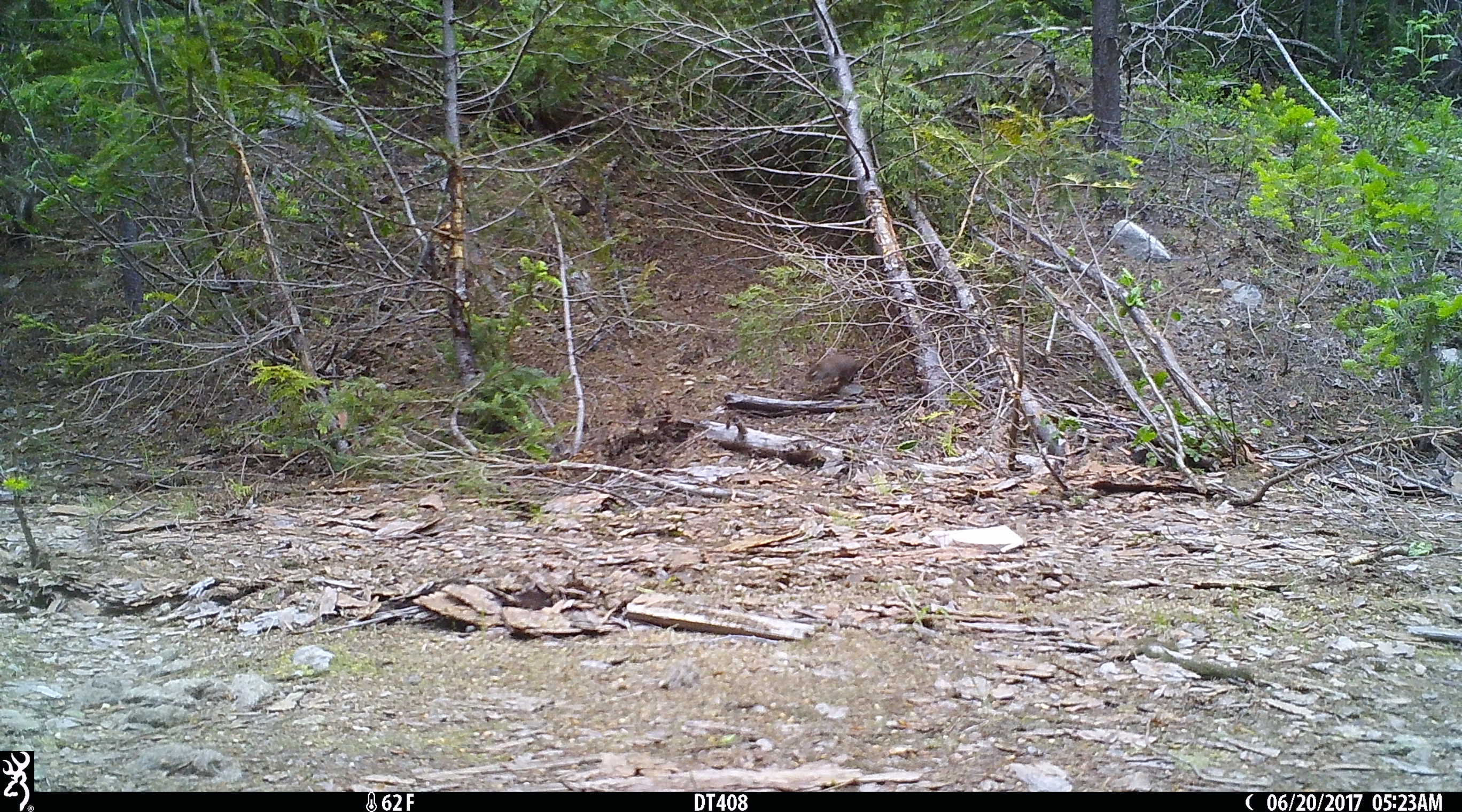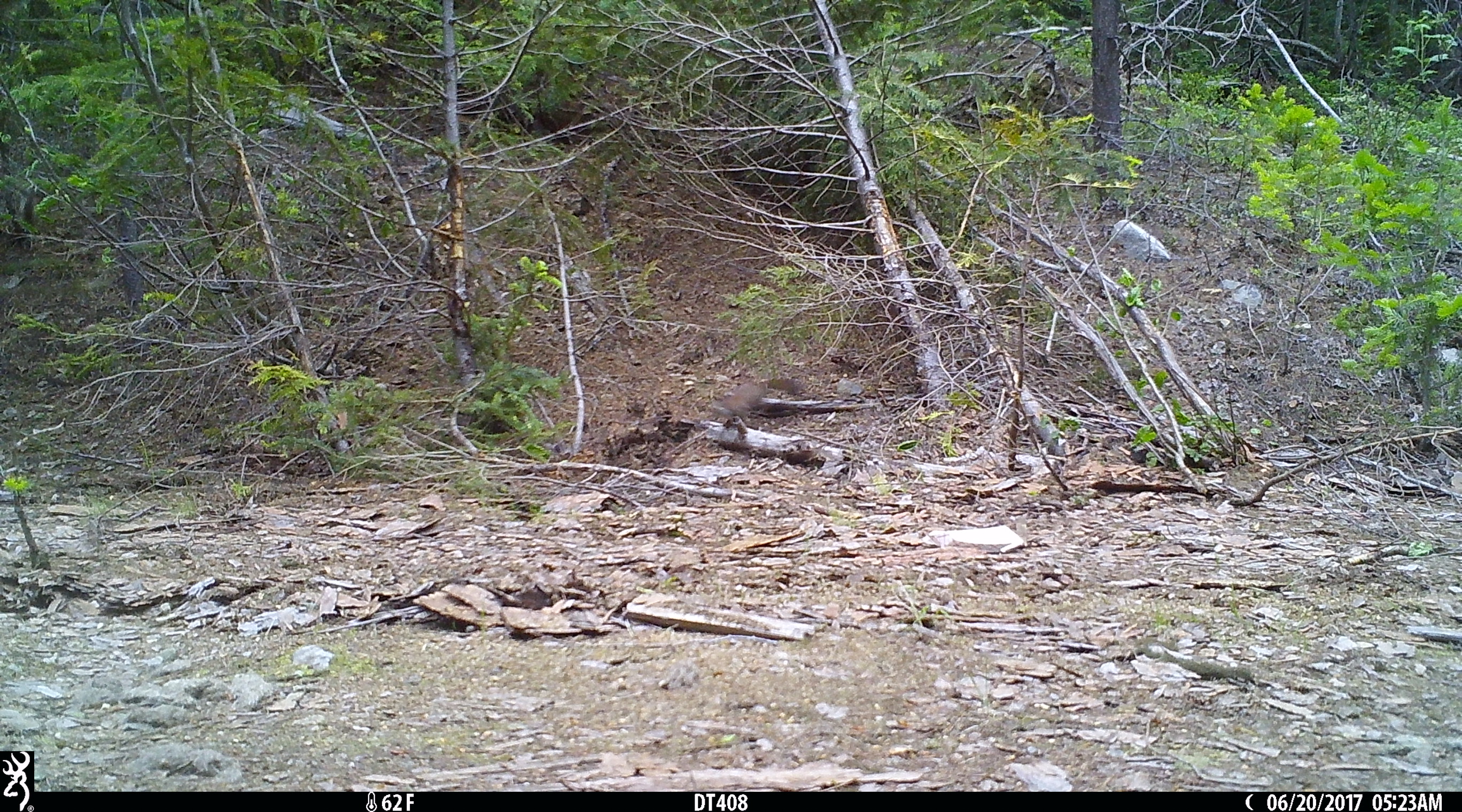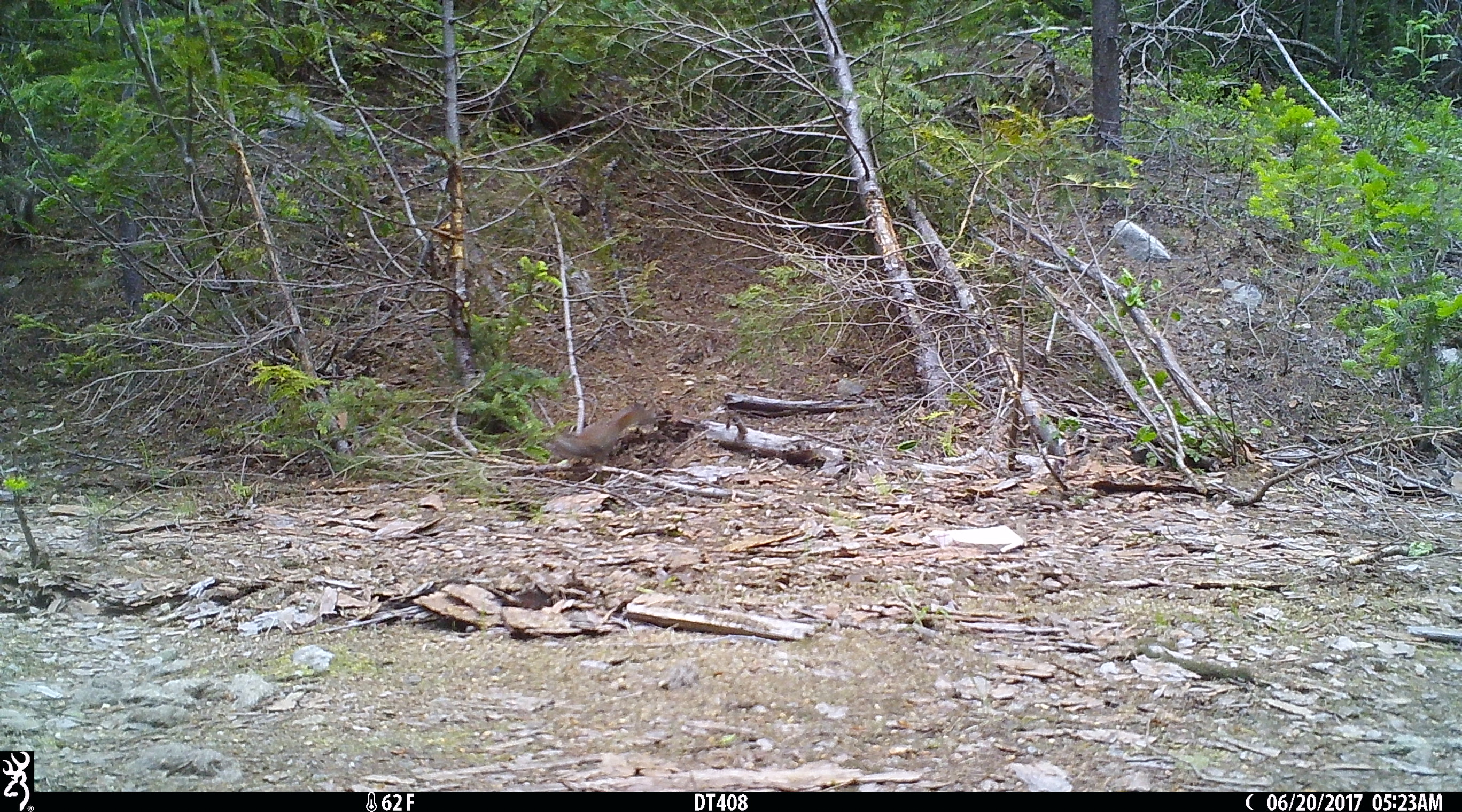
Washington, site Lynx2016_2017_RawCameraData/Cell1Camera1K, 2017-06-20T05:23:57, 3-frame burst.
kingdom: Animalia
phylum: Chordata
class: Mammalia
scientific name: Mammalia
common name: small mammal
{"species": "small mammal (Mammalia)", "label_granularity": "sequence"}